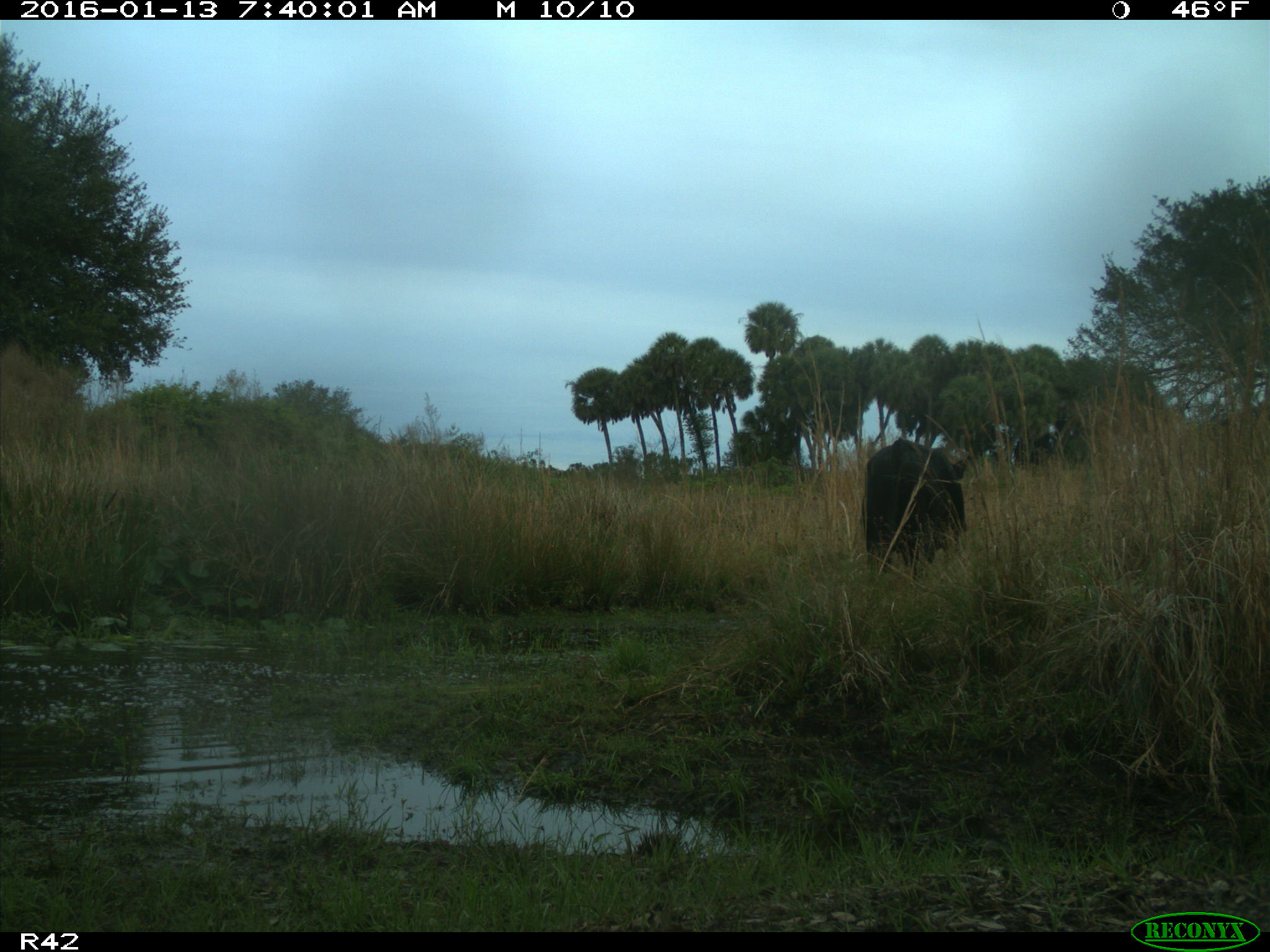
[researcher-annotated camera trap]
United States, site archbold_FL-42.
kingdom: Animalia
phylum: Chordata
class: Mammalia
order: Artiodactyla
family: Bovidae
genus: Bos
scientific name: Bos taurus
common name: domestic cow